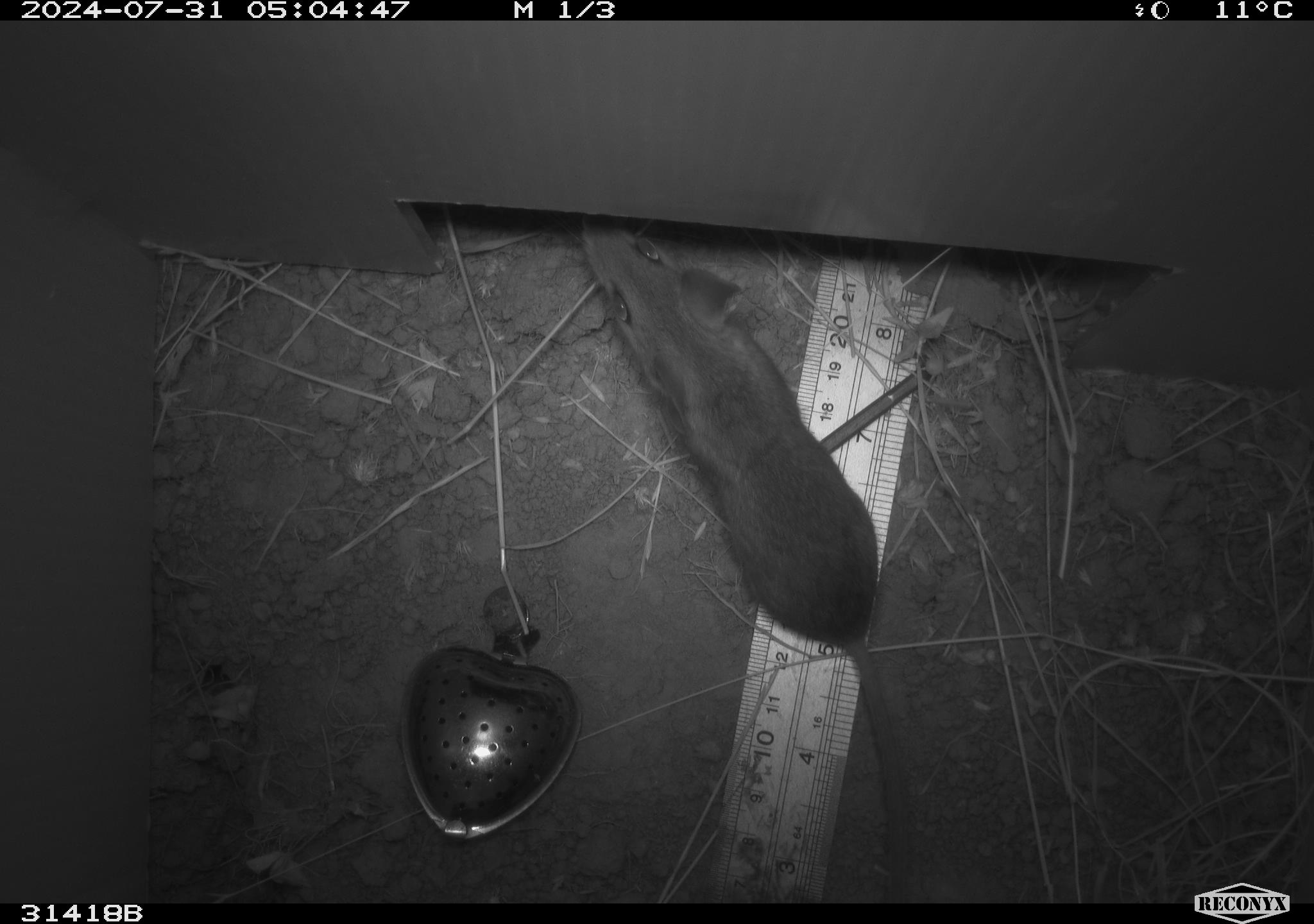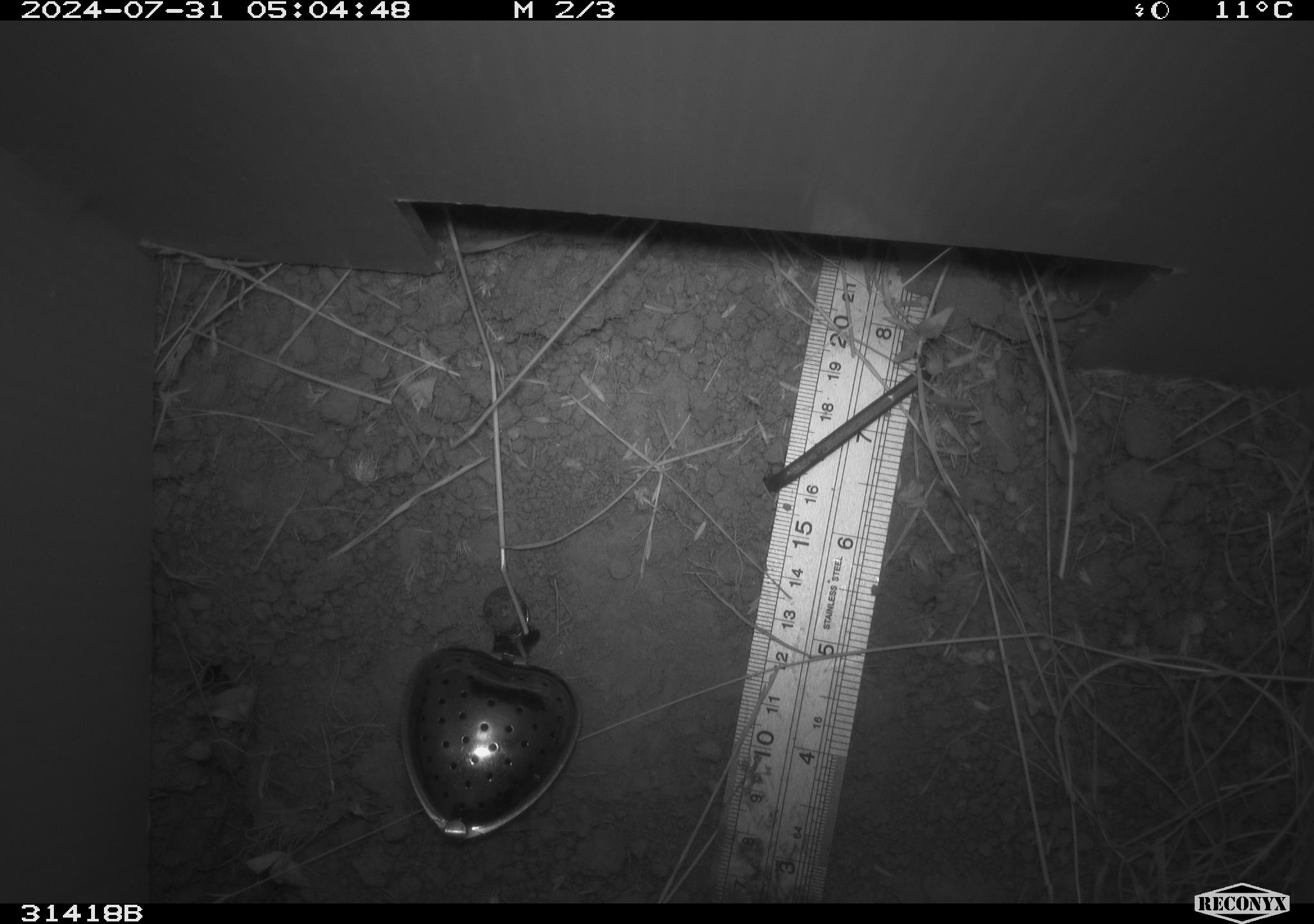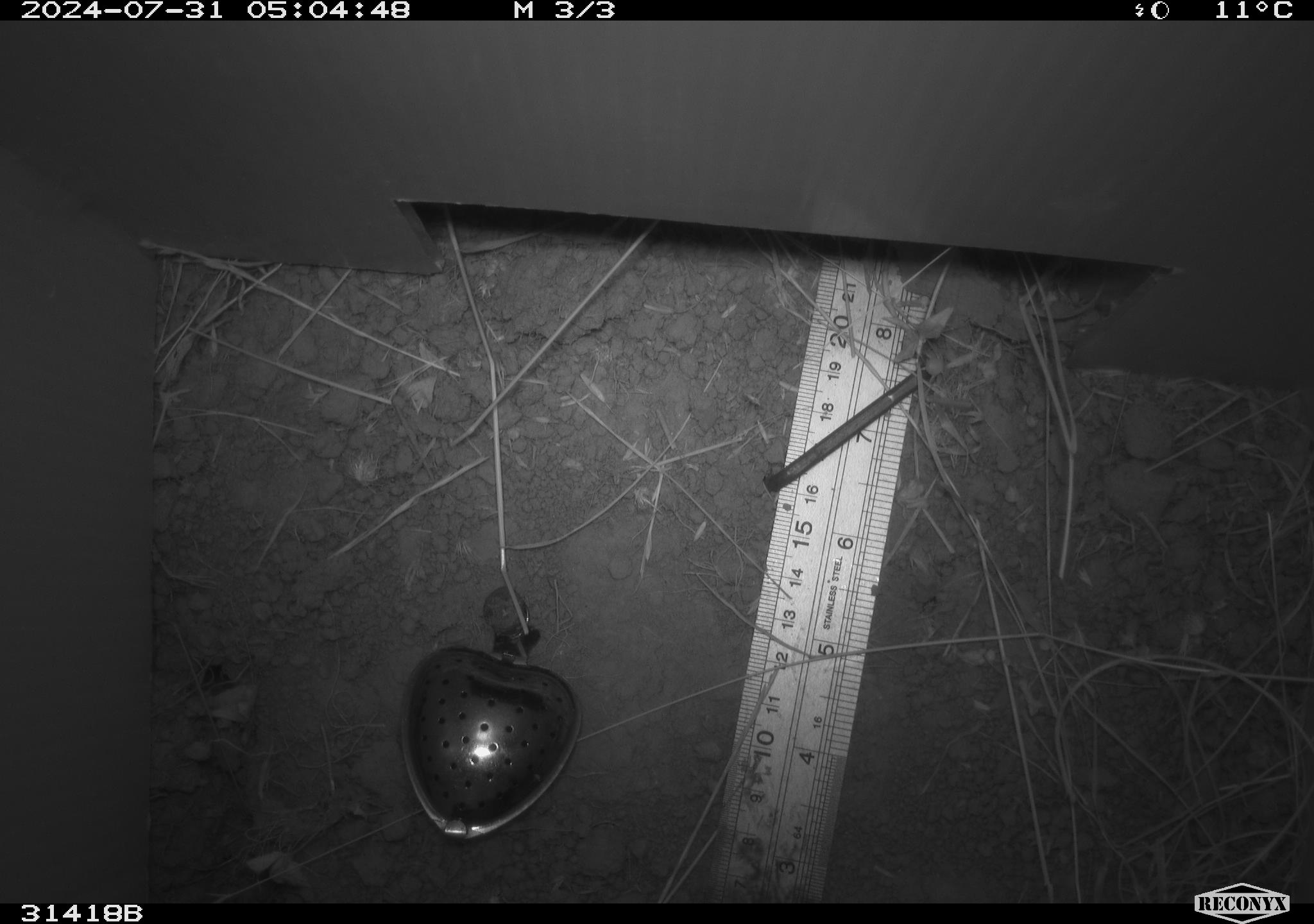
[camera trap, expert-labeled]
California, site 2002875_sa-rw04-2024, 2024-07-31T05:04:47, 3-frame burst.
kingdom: Animalia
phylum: Chordata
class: Mammalia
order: Rodentia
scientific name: Rodentia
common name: rodent